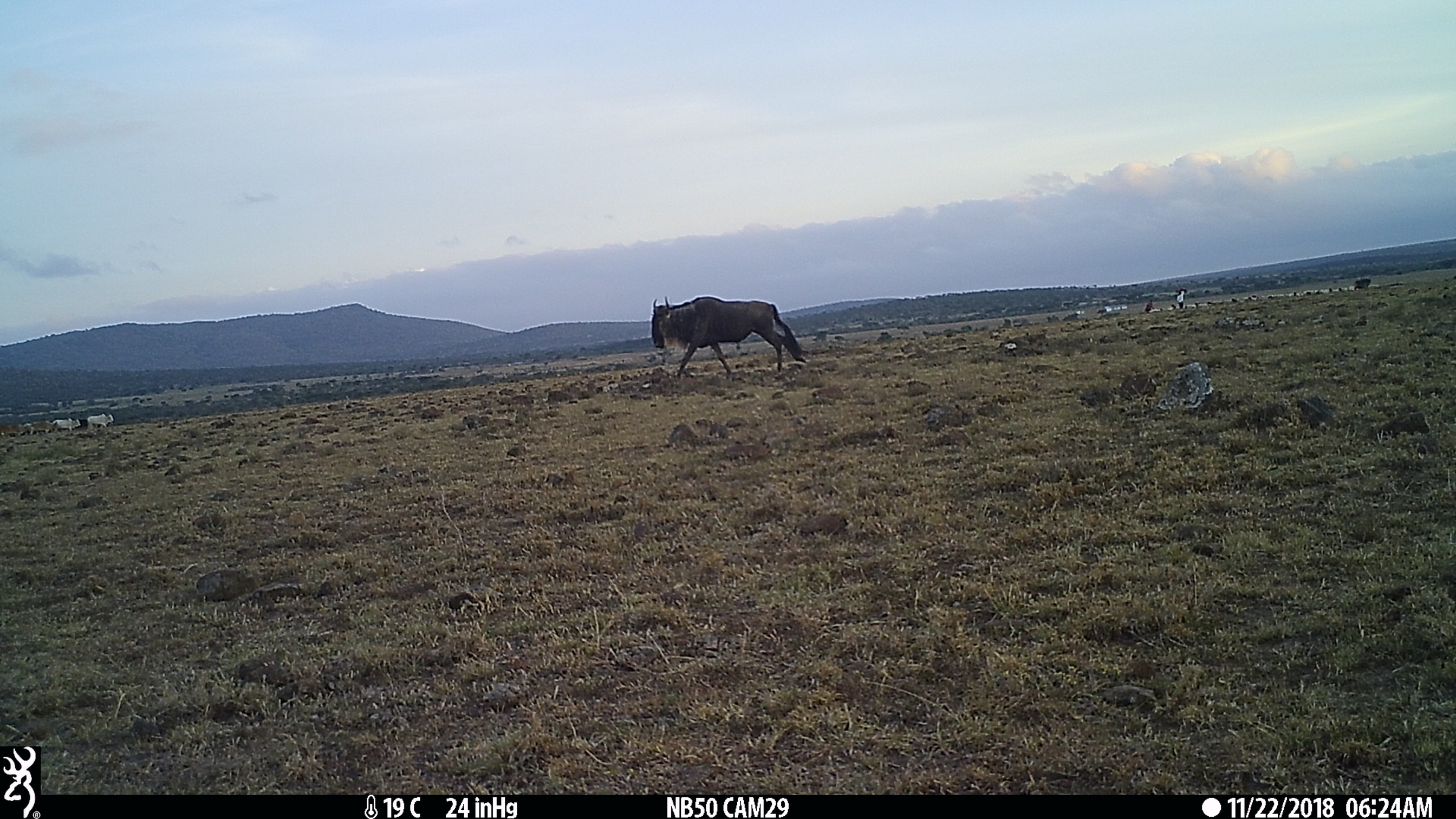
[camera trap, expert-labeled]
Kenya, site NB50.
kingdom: Animalia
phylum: Chordata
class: Mammalia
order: Artiodactyla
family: Bovidae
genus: Connochaetes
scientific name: Connochaetes taurinus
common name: blue wildebeest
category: wildebeest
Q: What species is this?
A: Wildebeest (blue wildebeest) (Connochaetes taurinus).